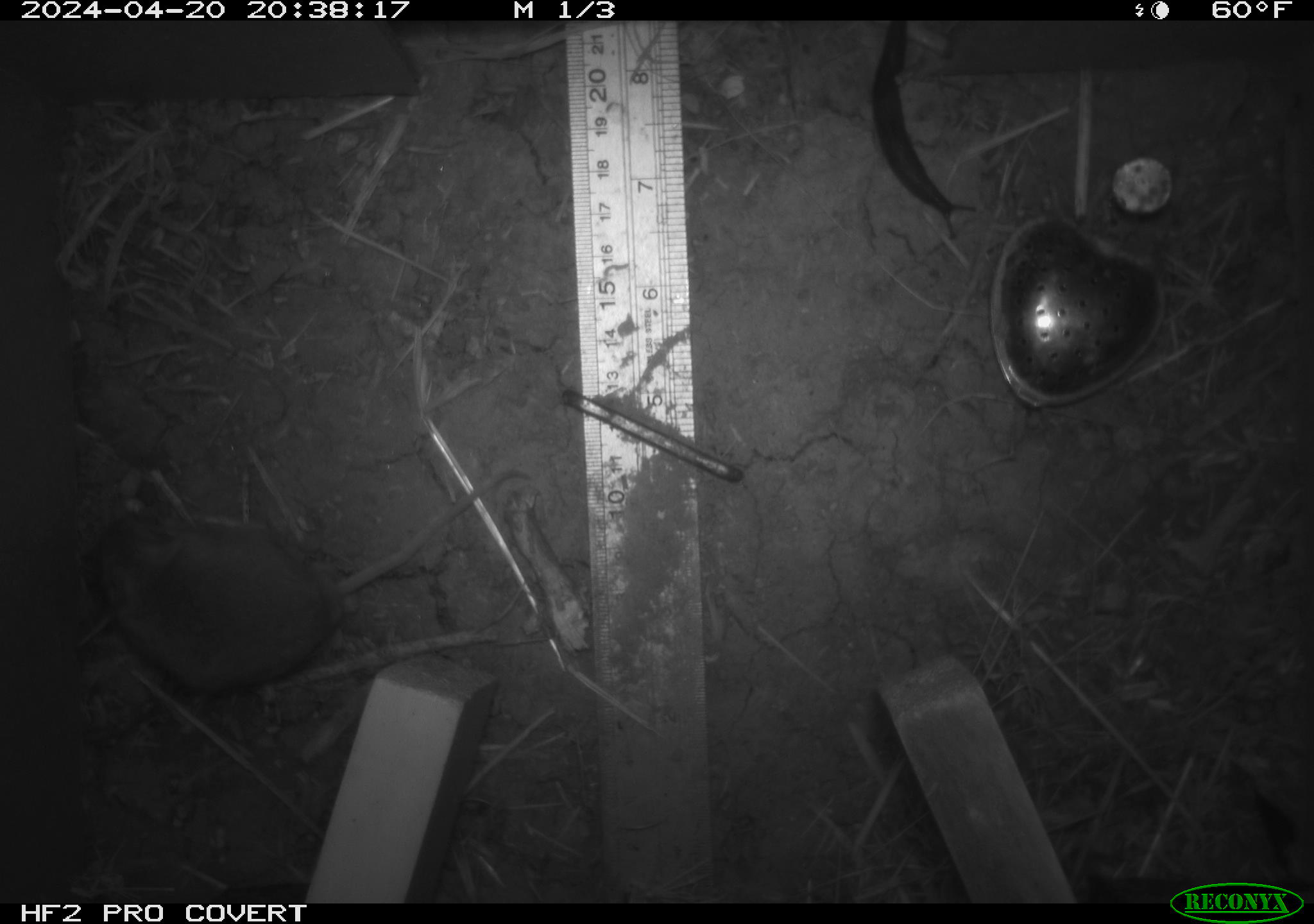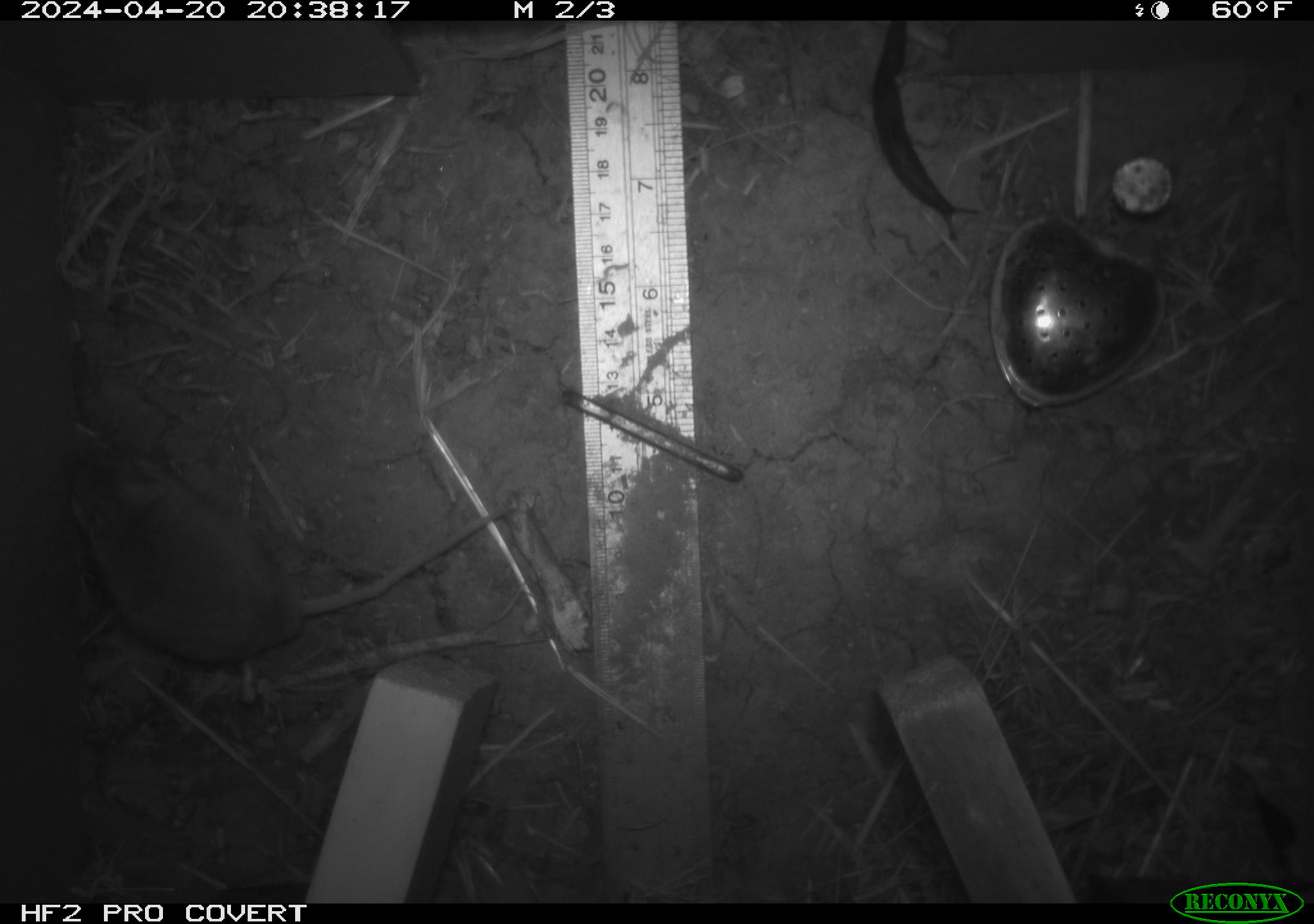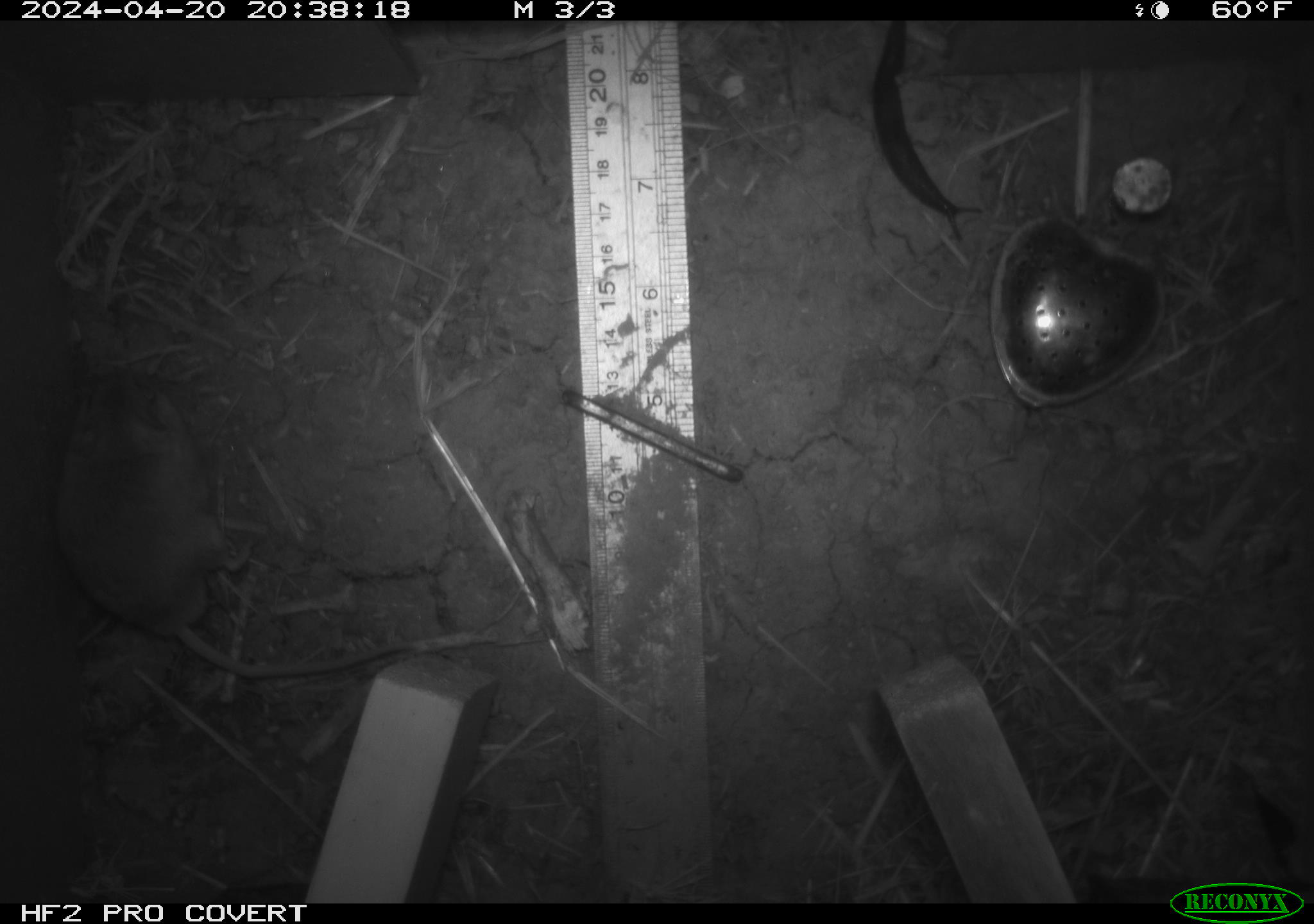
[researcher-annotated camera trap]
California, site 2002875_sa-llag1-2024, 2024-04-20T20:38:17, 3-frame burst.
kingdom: Animalia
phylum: Mollusca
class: Gastropoda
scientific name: Gastropoda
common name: slug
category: slug species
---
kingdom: Animalia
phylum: Chordata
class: Mammalia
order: Rodentia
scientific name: Rodentia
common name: mouse species